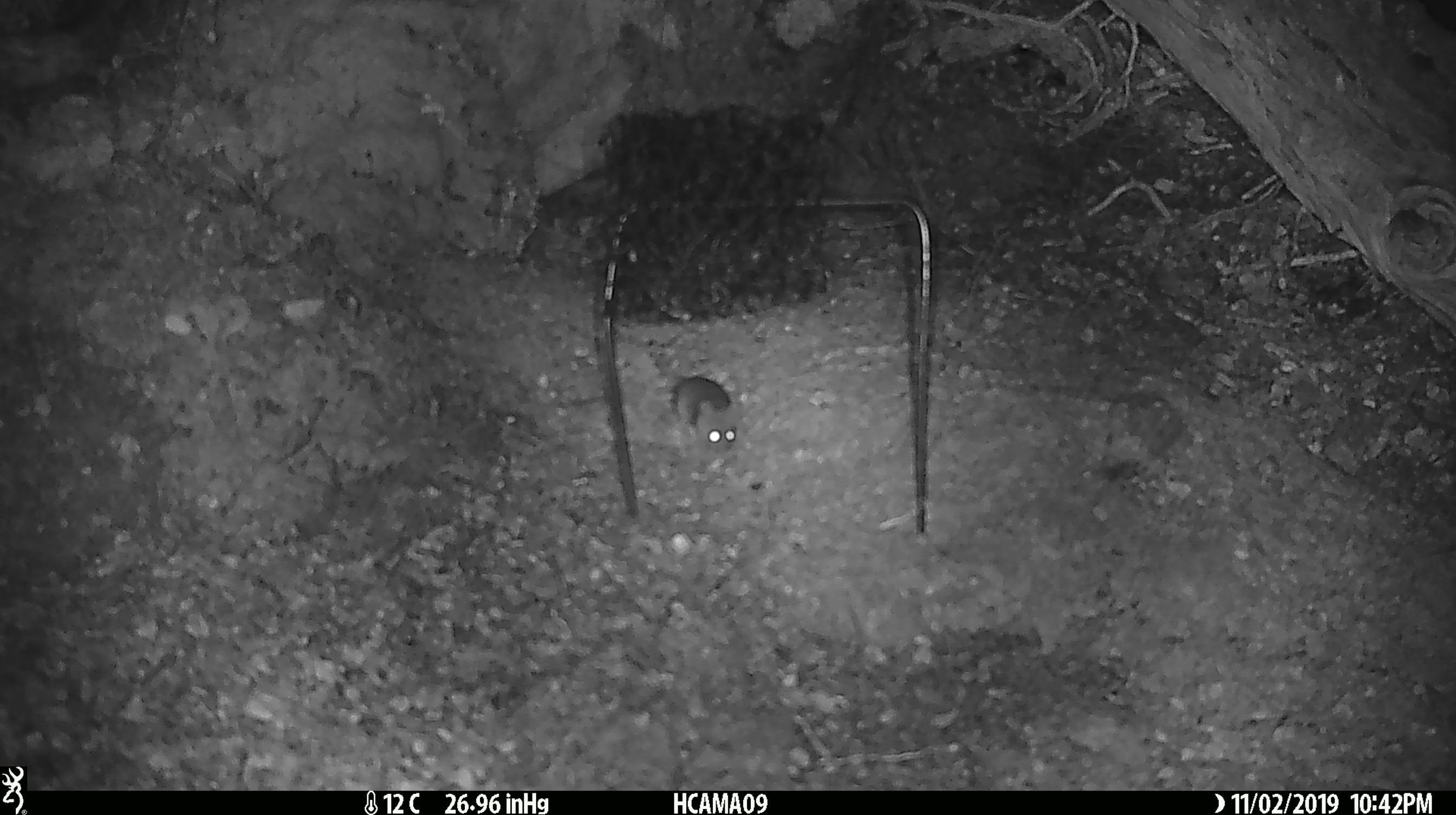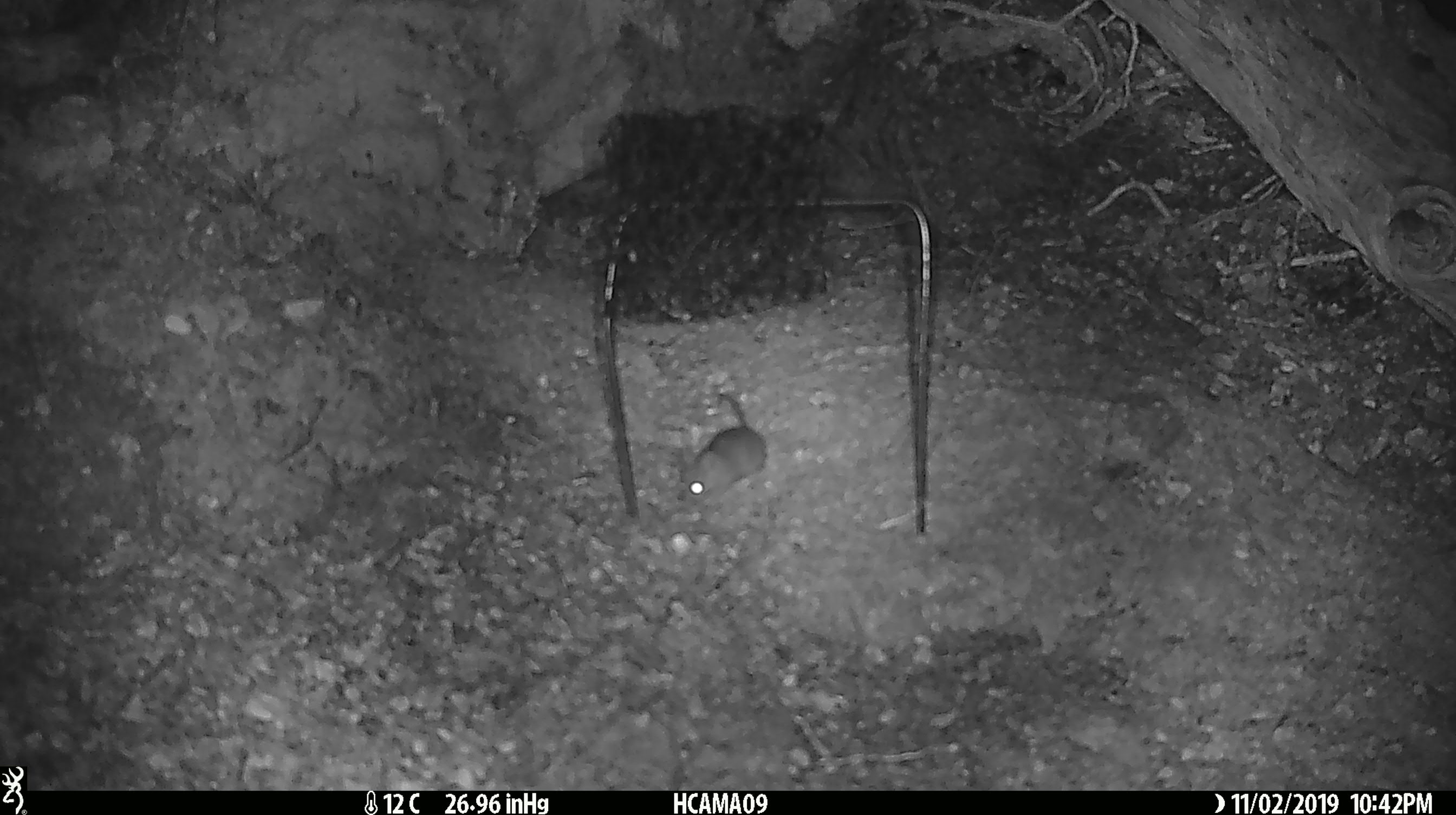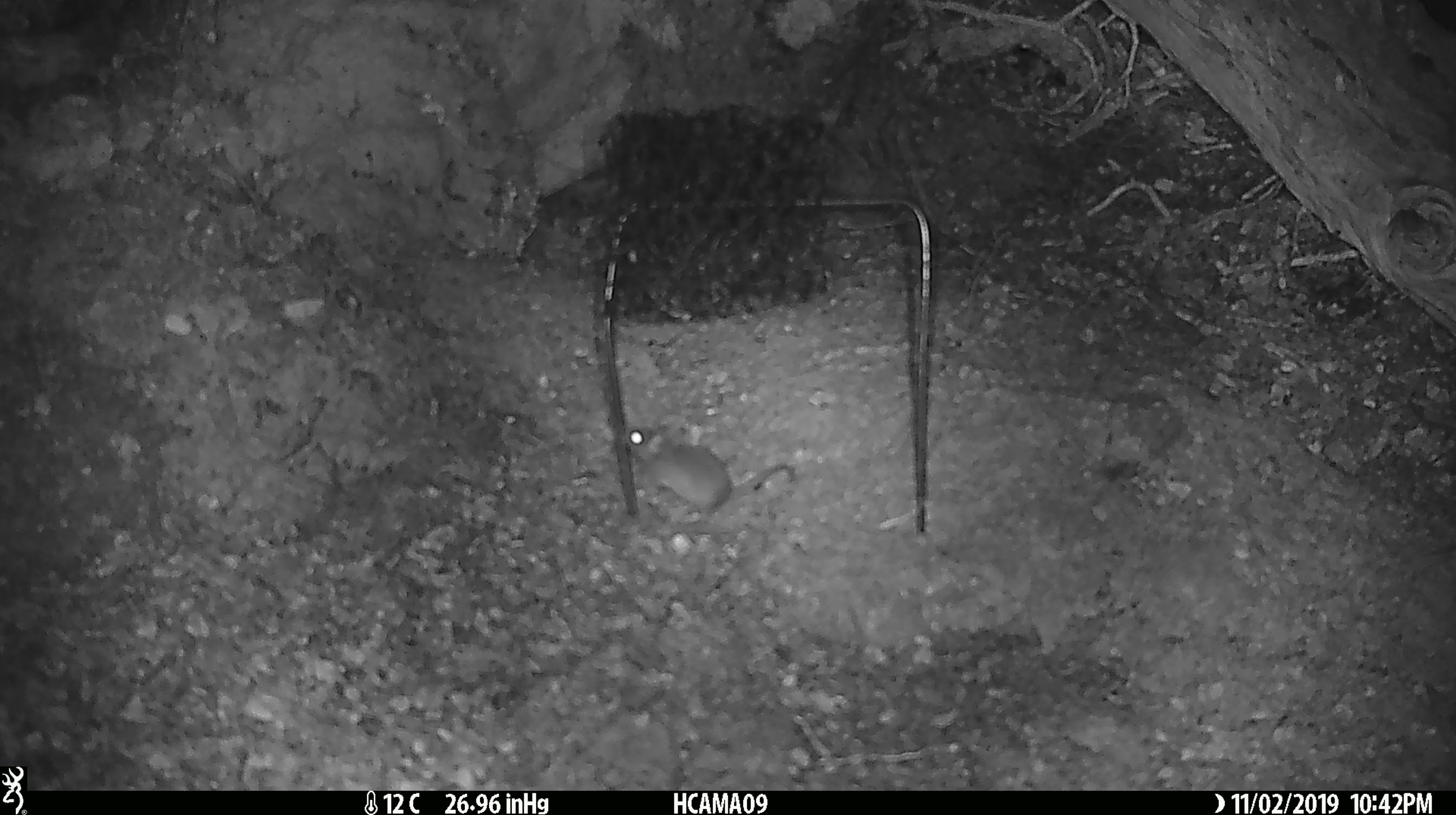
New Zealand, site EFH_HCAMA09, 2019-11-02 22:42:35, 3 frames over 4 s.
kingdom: Animalia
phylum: Chordata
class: Mammalia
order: Rodentia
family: Muridae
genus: Mus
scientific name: Mus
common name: mouse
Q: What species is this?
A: Mouse (Mus).